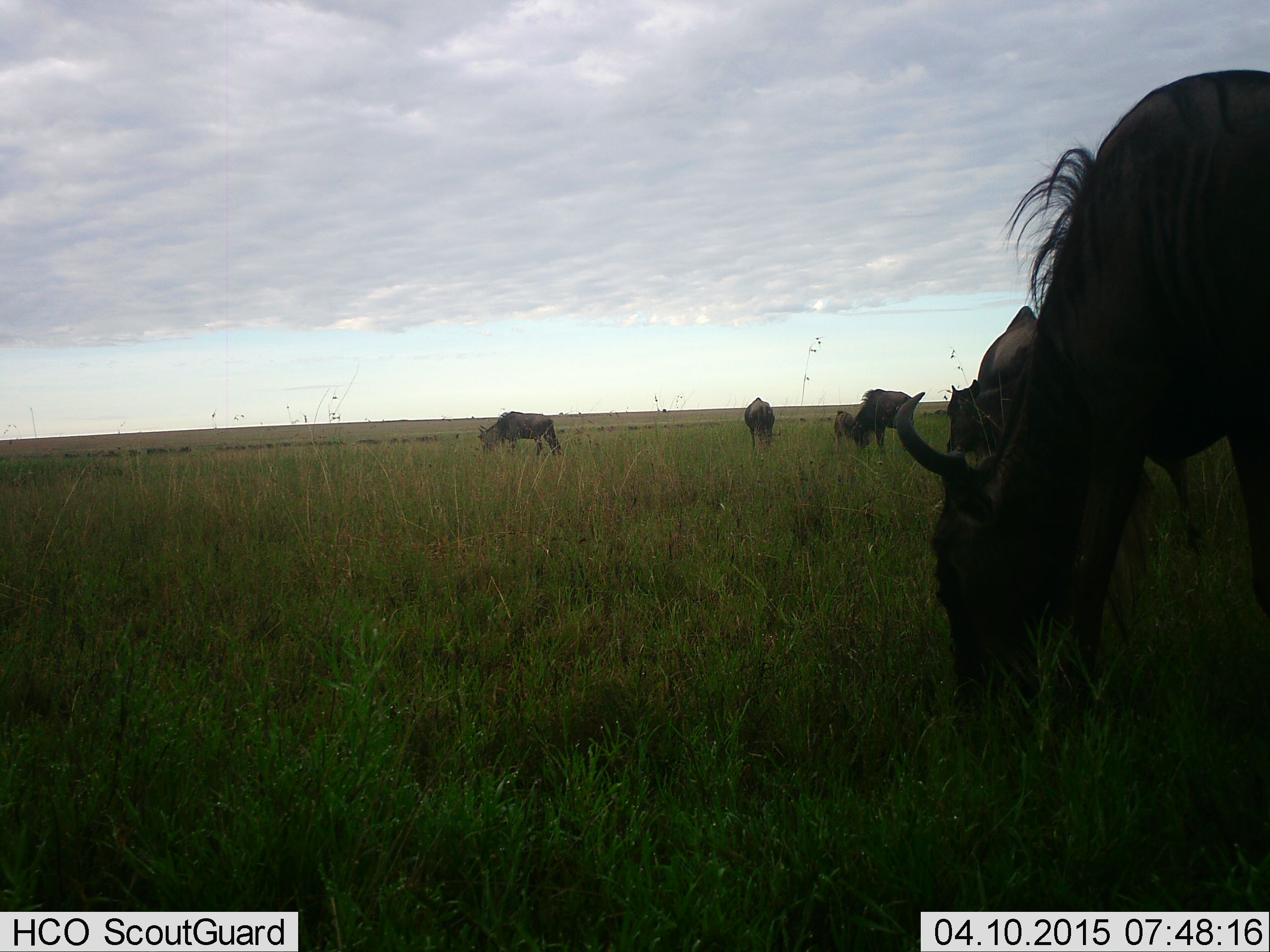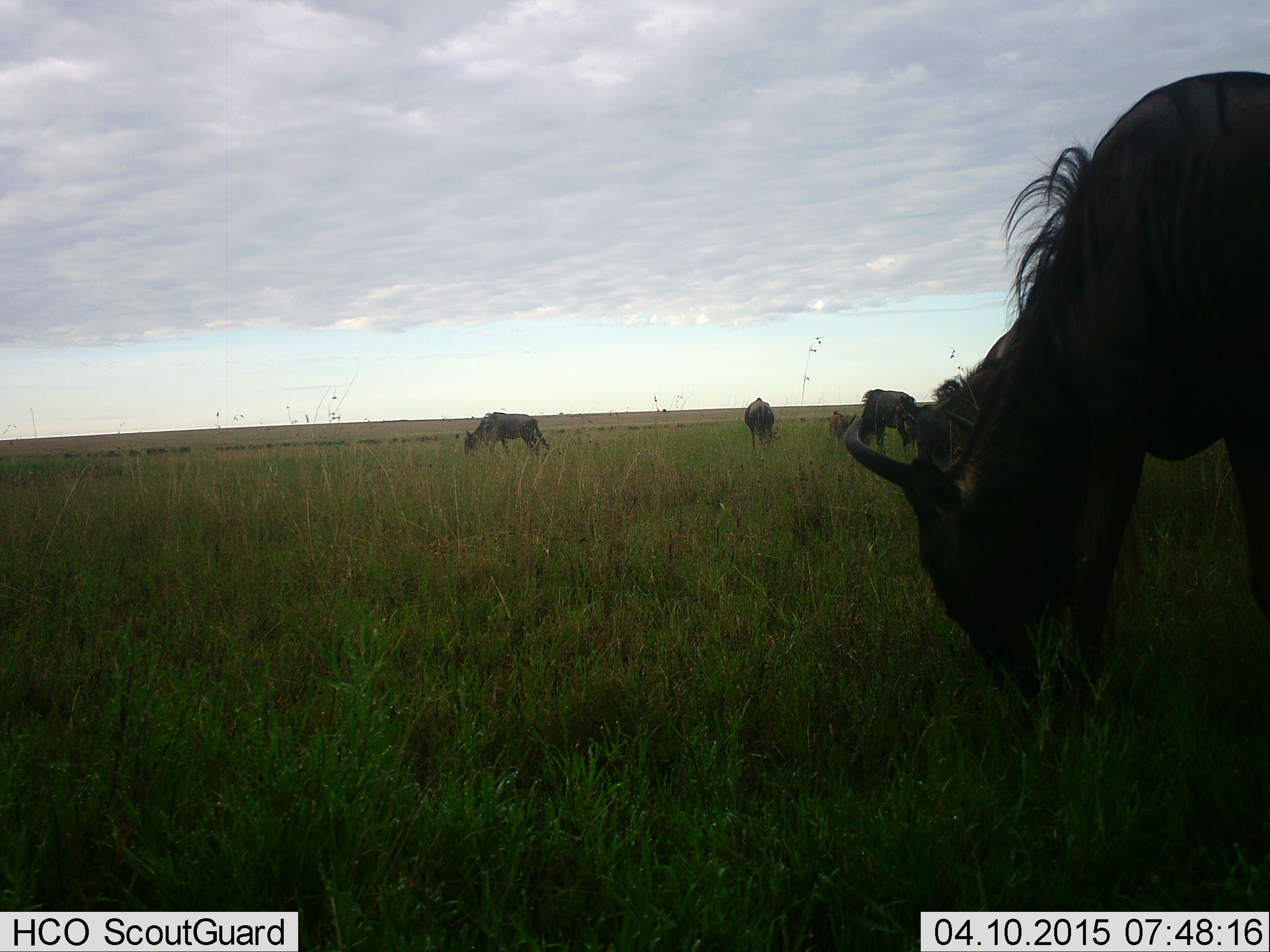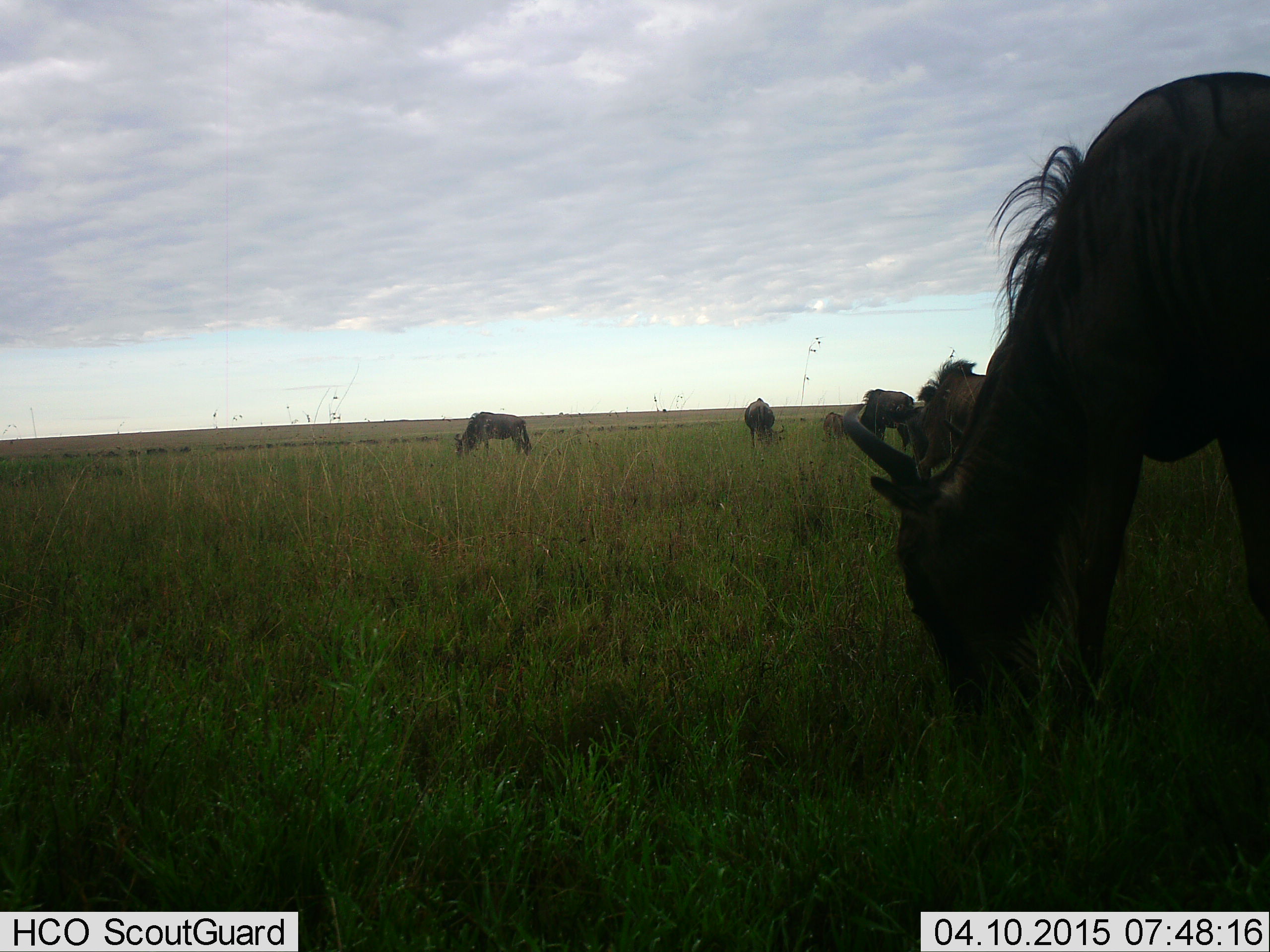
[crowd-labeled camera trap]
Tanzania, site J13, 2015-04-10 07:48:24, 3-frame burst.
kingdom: Animalia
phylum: Chordata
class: Mammalia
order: Artiodactyla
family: Bovidae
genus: Connochaetes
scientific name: Connochaetes taurinus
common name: blue wildebeest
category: wildebeest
Wildebeest (blue wildebeest) (Connochaetes taurinus), count 6. Behavior (volunteer vote fractions): standing 30%, resting 0%, moving 20%, interacting 0%. Young present (vote fraction): 30%. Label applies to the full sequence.